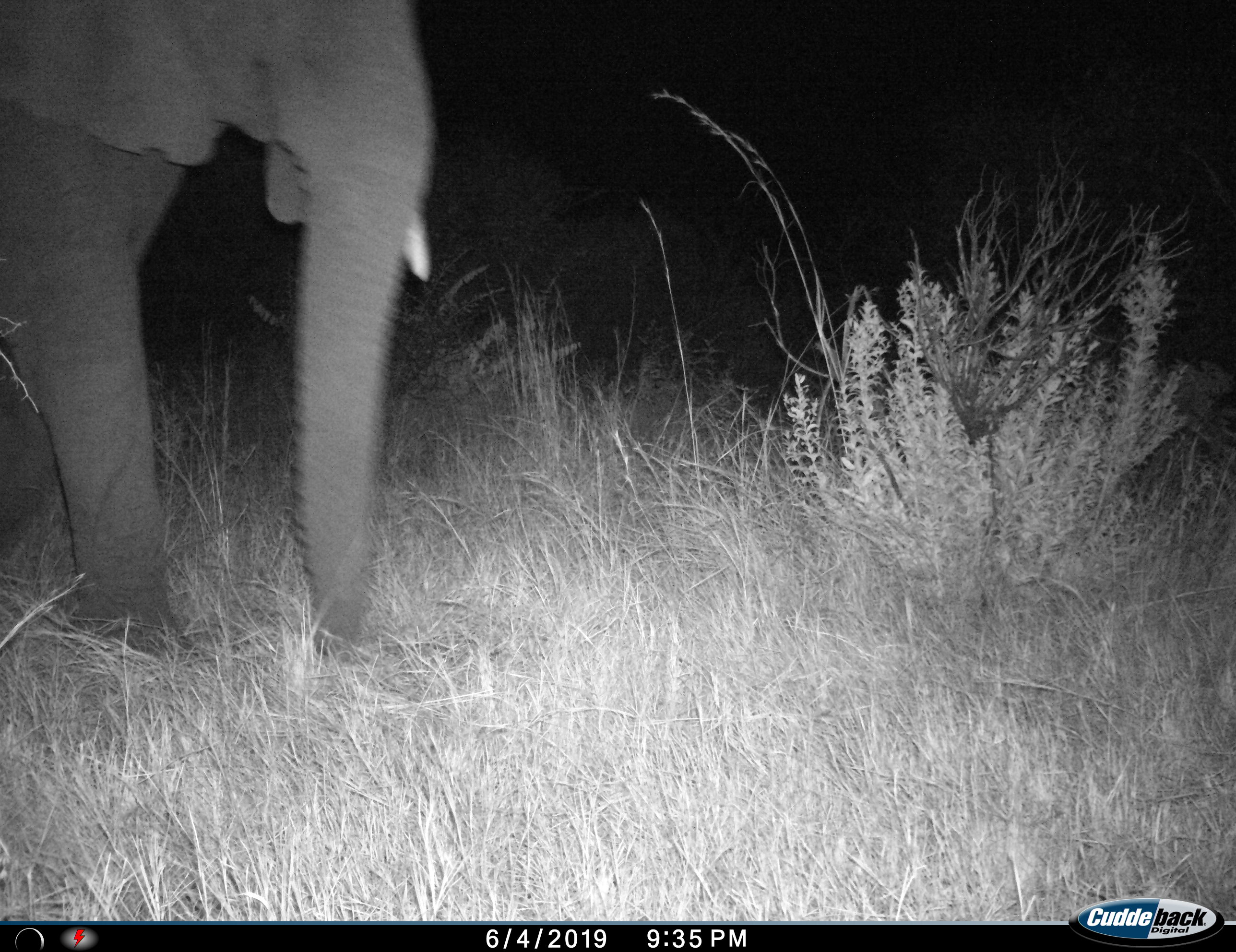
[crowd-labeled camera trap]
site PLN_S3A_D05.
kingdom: Animalia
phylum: Chordata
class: Mammalia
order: Proboscidea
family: Elephantidae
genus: Loxodonta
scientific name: Loxodonta africana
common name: african bush elephant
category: elephant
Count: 1.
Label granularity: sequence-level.